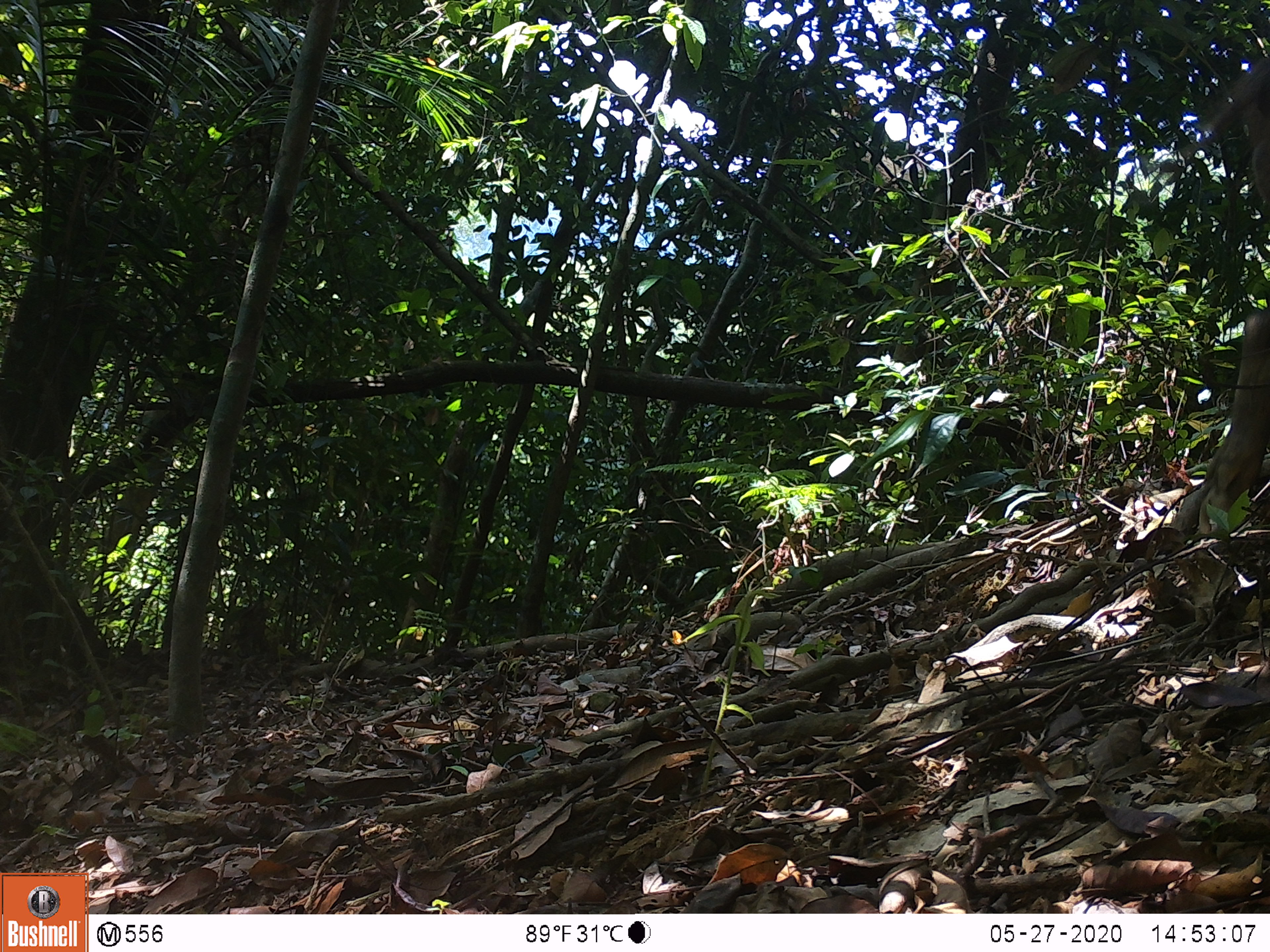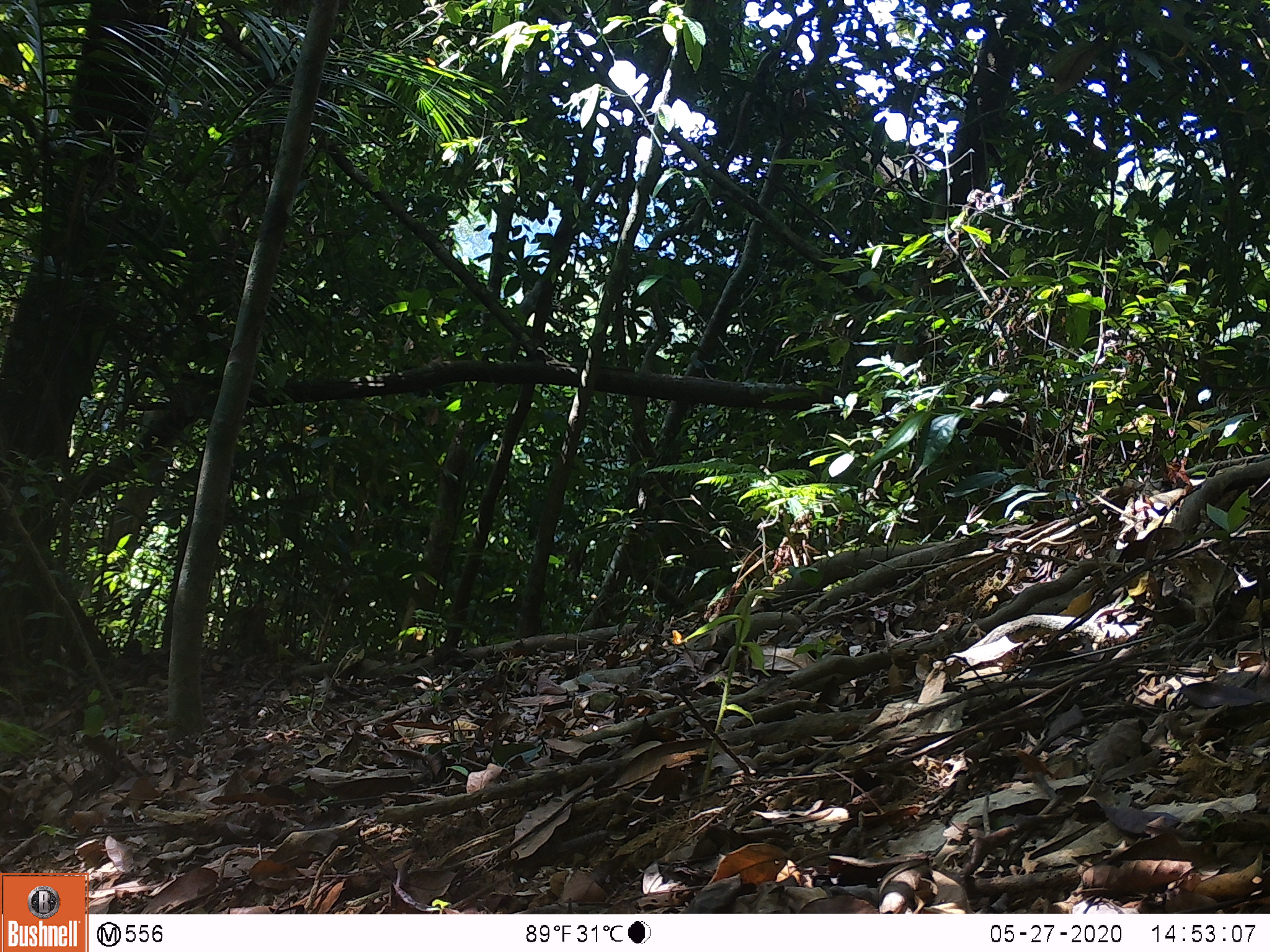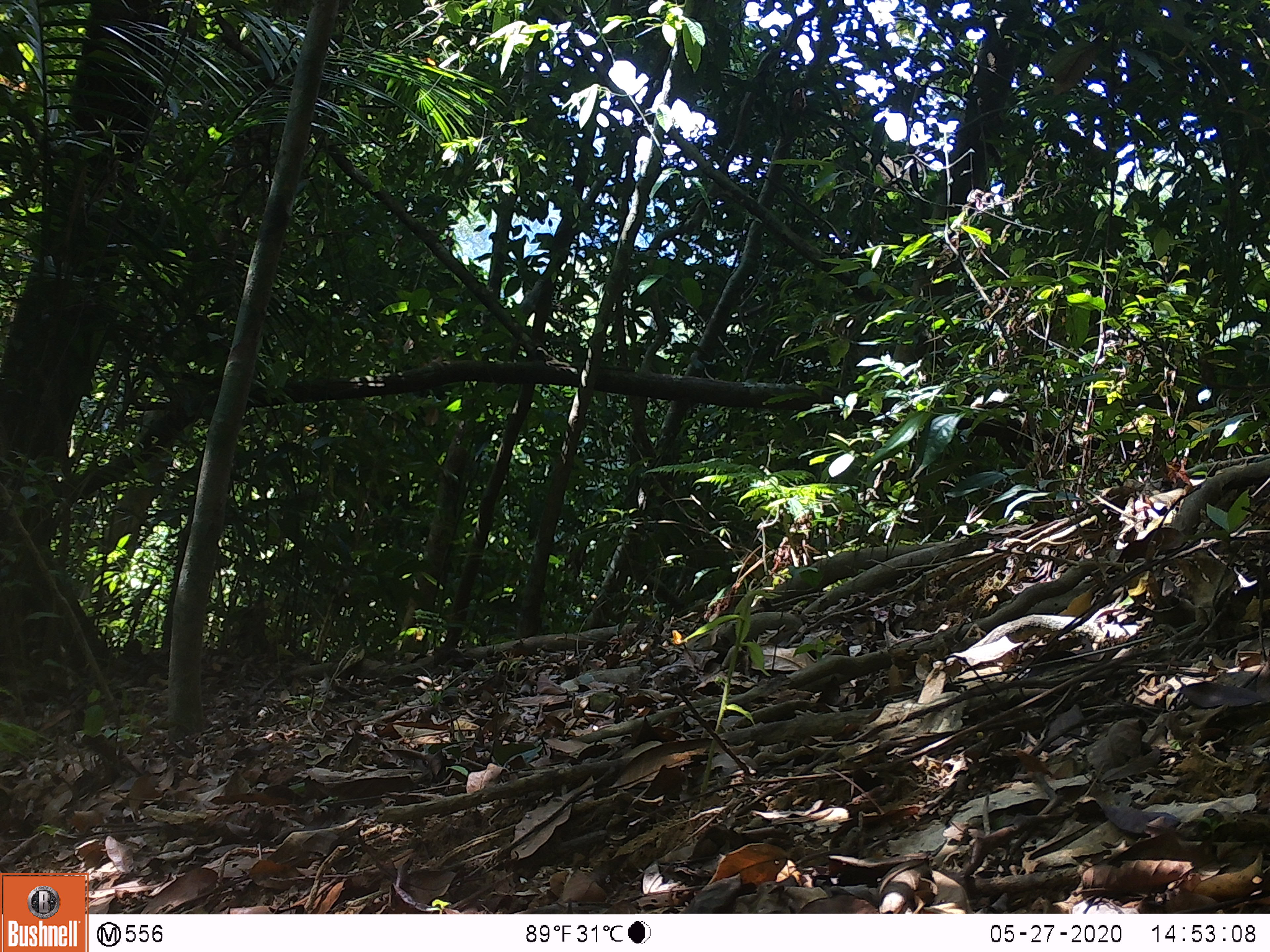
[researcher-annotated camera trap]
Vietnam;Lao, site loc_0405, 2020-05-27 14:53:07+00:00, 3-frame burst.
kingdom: Animalia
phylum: Chordata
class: Mammalia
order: Artiodactyla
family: Suidae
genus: Sus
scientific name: Sus scrofa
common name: eurasian wild pig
Eurasian wild pig (Sus scrofa). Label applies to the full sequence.